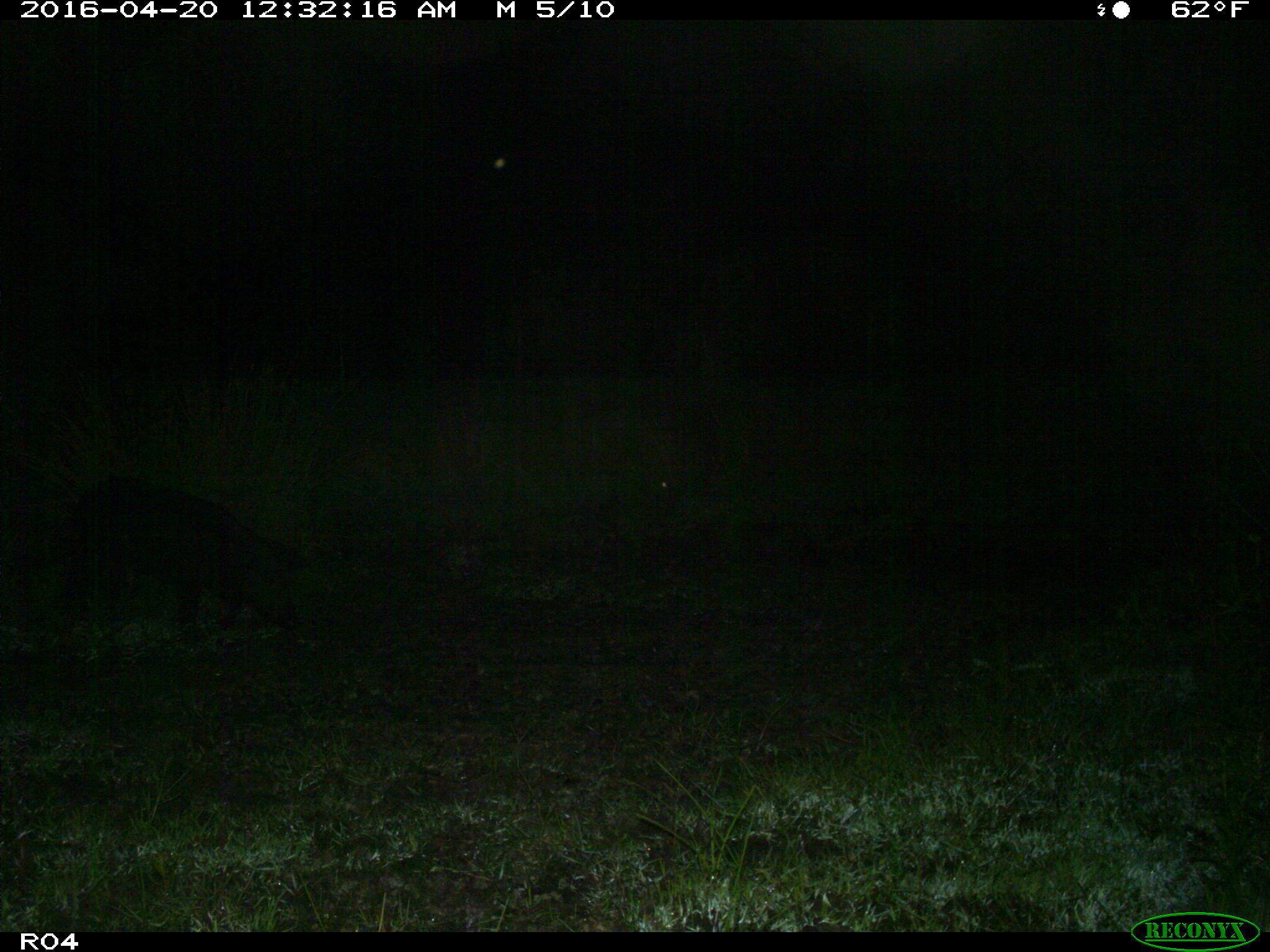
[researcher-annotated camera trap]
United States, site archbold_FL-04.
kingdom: Animalia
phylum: Chordata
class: Mammalia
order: Artiodactyla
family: Suidae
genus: Sus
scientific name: Sus scrofa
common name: wild boar